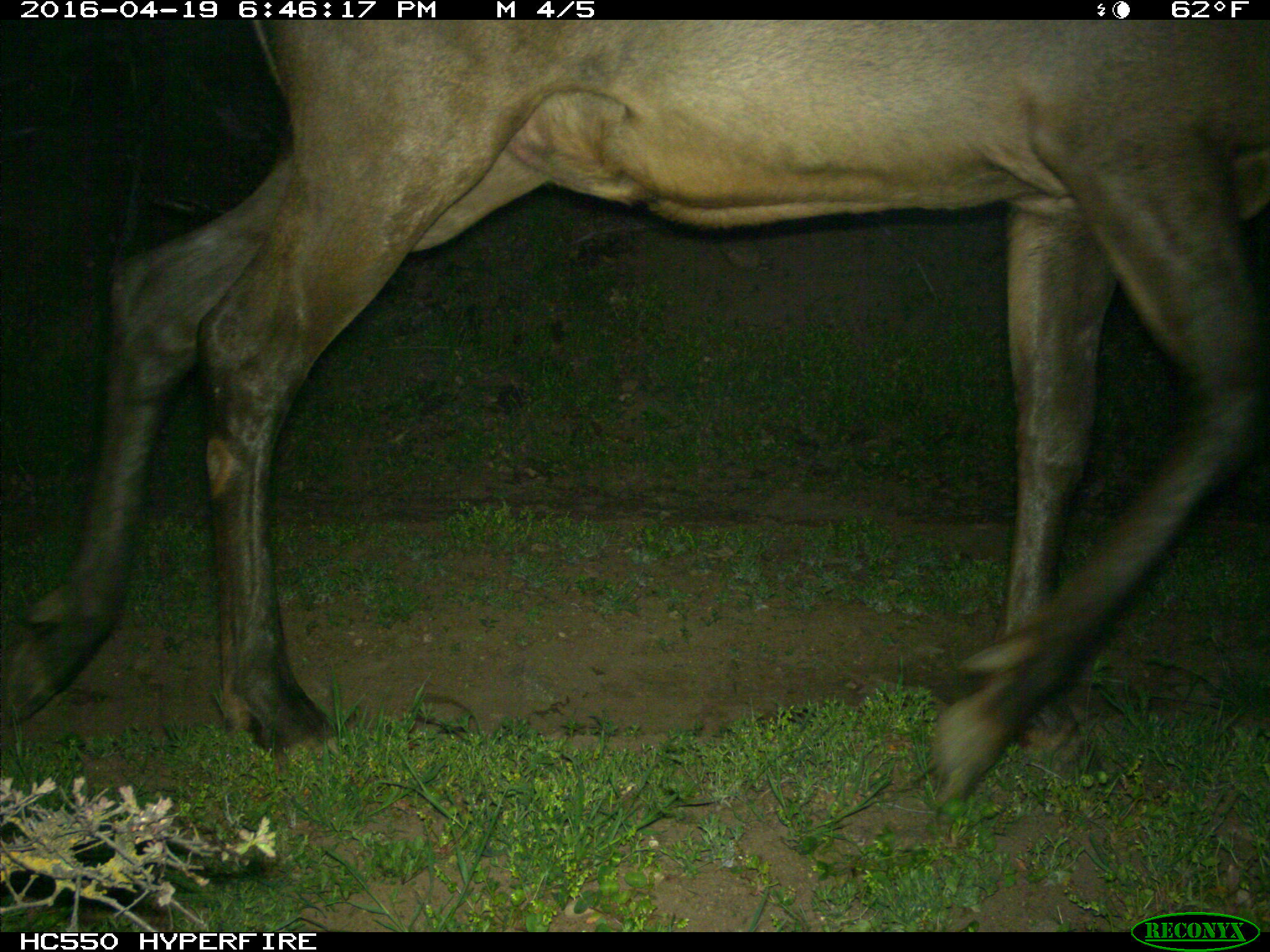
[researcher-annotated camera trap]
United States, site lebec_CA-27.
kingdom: Animalia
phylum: Chordata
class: Mammalia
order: Artiodactyla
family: Cervidae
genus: Cervus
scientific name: Cervus canadensis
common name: elk